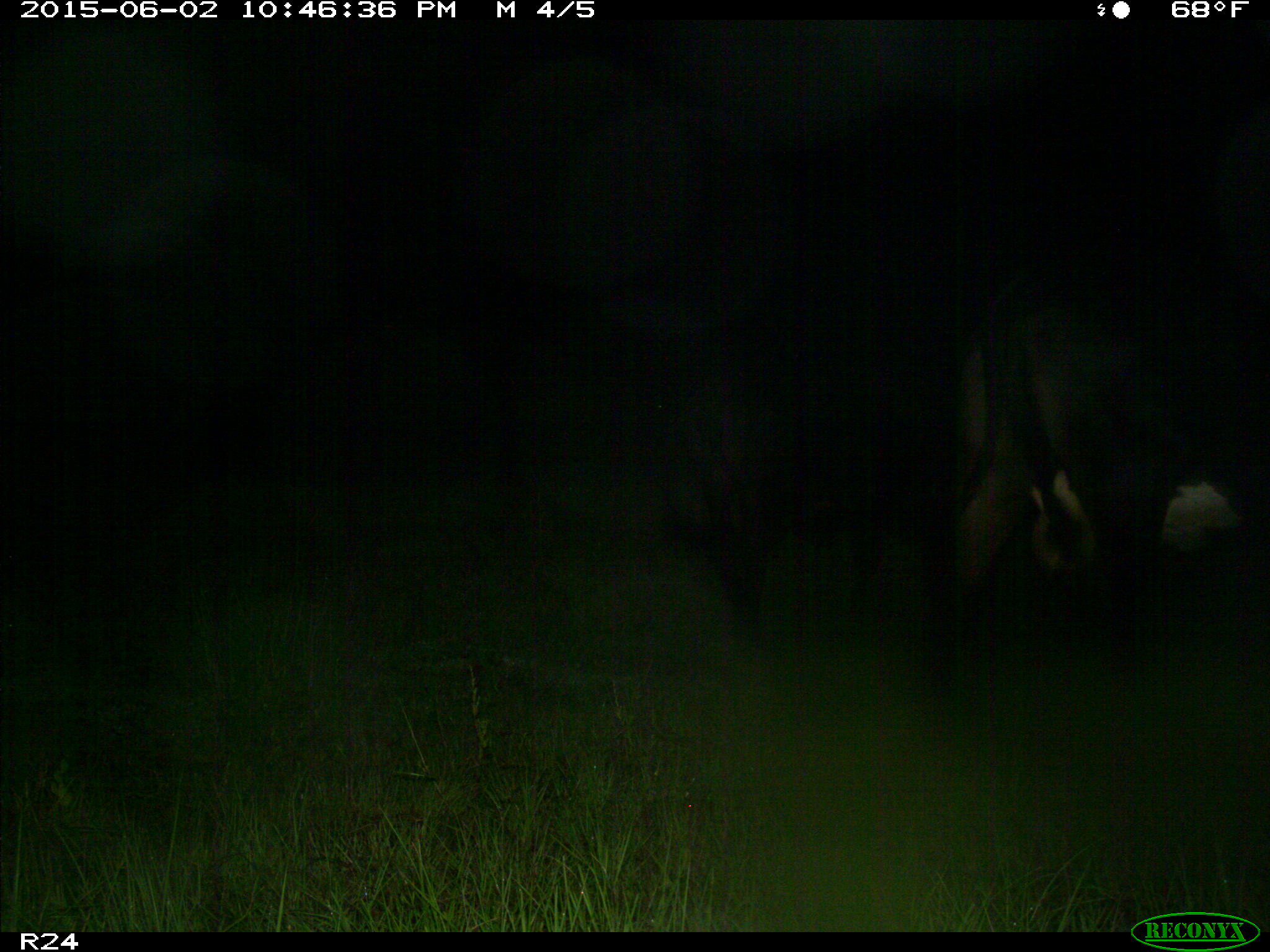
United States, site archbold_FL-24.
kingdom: Animalia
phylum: Chordata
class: Mammalia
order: Artiodactyla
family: Bovidae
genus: Bos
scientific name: Bos taurus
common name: domestic cow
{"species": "Bos taurus (domestic cow)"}